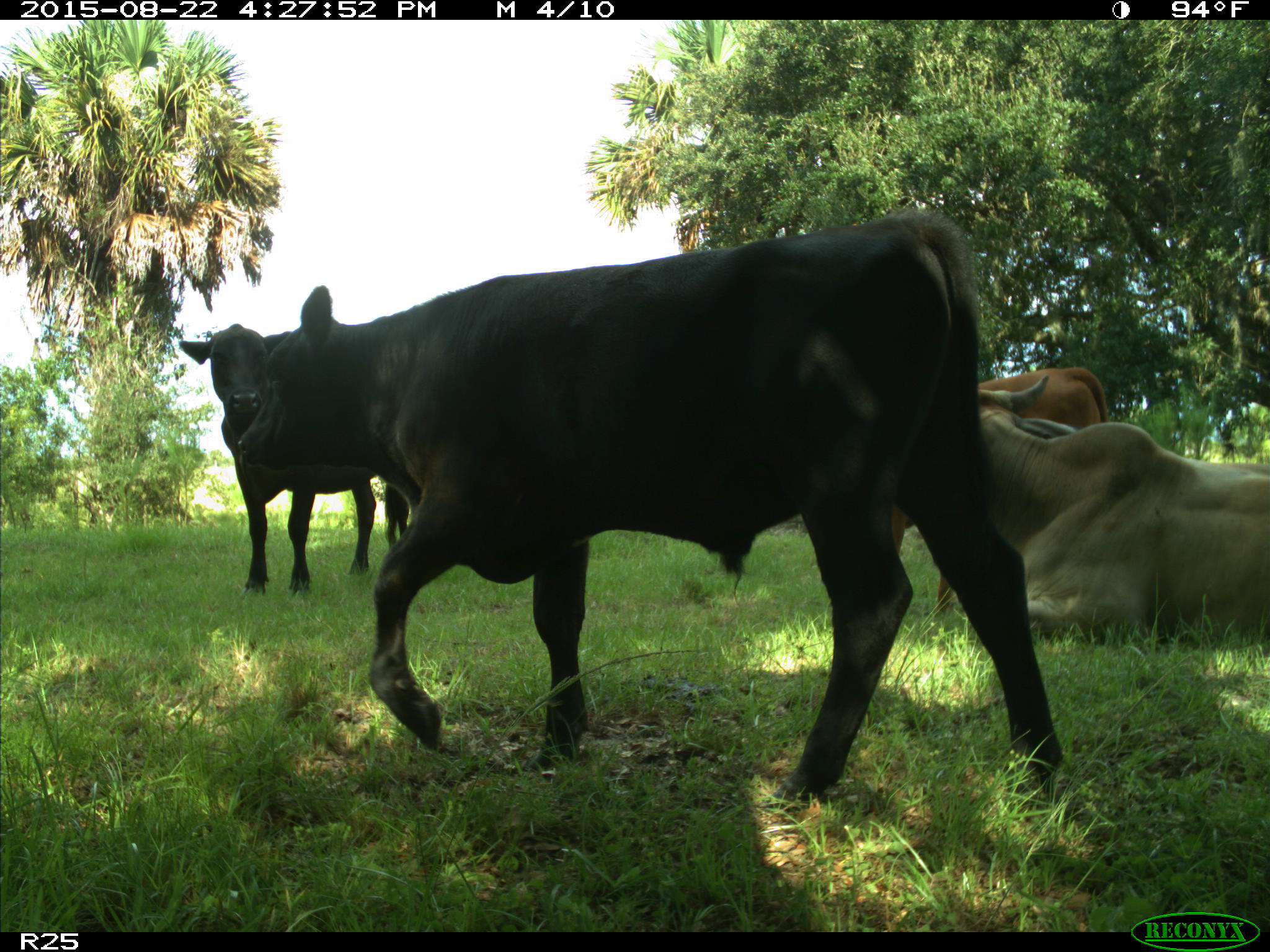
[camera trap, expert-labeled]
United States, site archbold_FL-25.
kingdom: Animalia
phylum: Chordata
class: Mammalia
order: Artiodactyla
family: Bovidae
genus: Bos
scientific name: Bos taurus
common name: domestic cow